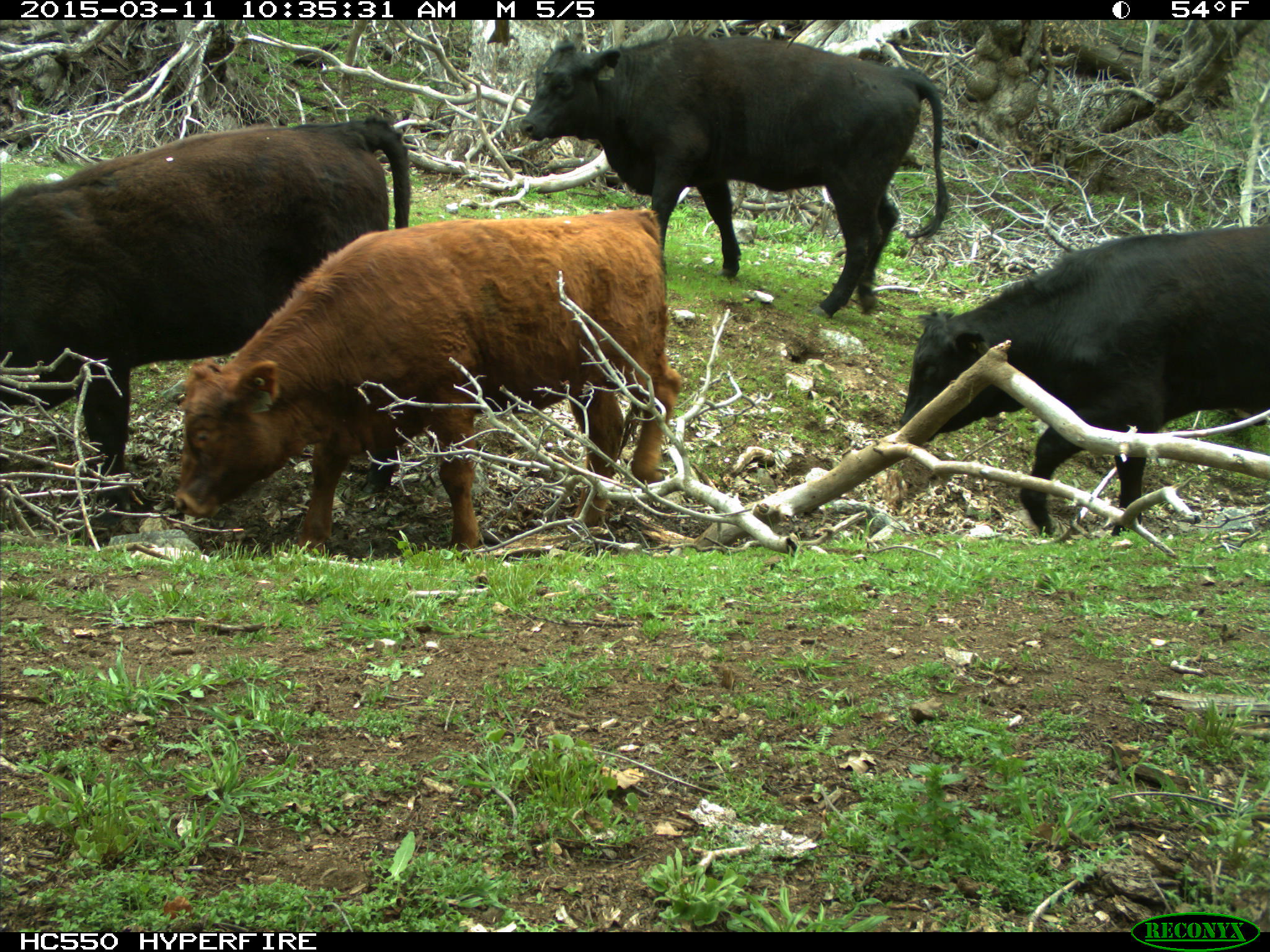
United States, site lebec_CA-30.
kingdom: Animalia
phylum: Chordata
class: Mammalia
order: Artiodactyla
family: Bovidae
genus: Bos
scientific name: Bos taurus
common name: domestic cow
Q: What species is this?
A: Bos taurus (domestic cow).